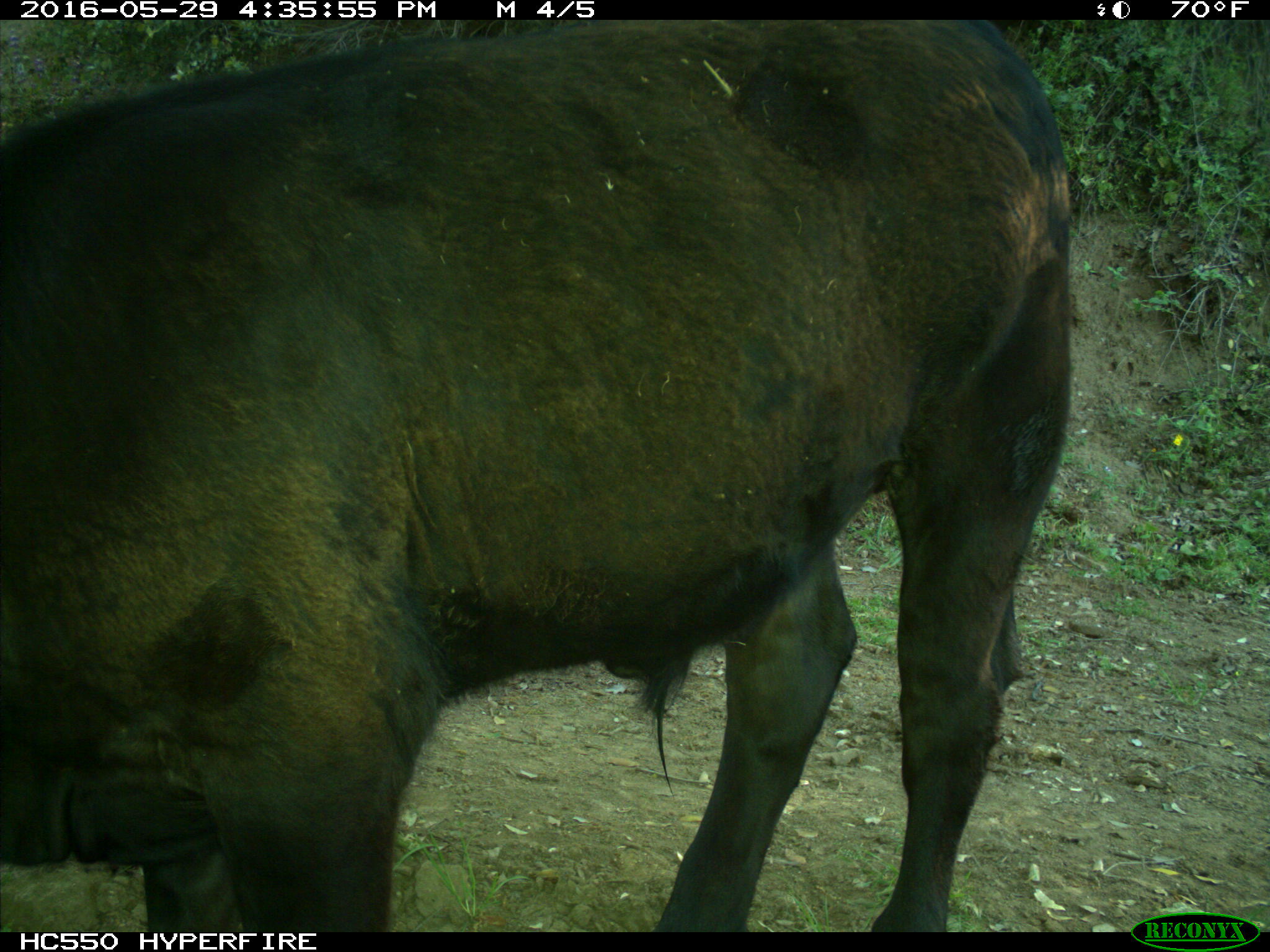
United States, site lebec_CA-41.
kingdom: Animalia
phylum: Chordata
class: Mammalia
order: Artiodactyla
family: Bovidae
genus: Bos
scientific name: Bos taurus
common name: domestic cow